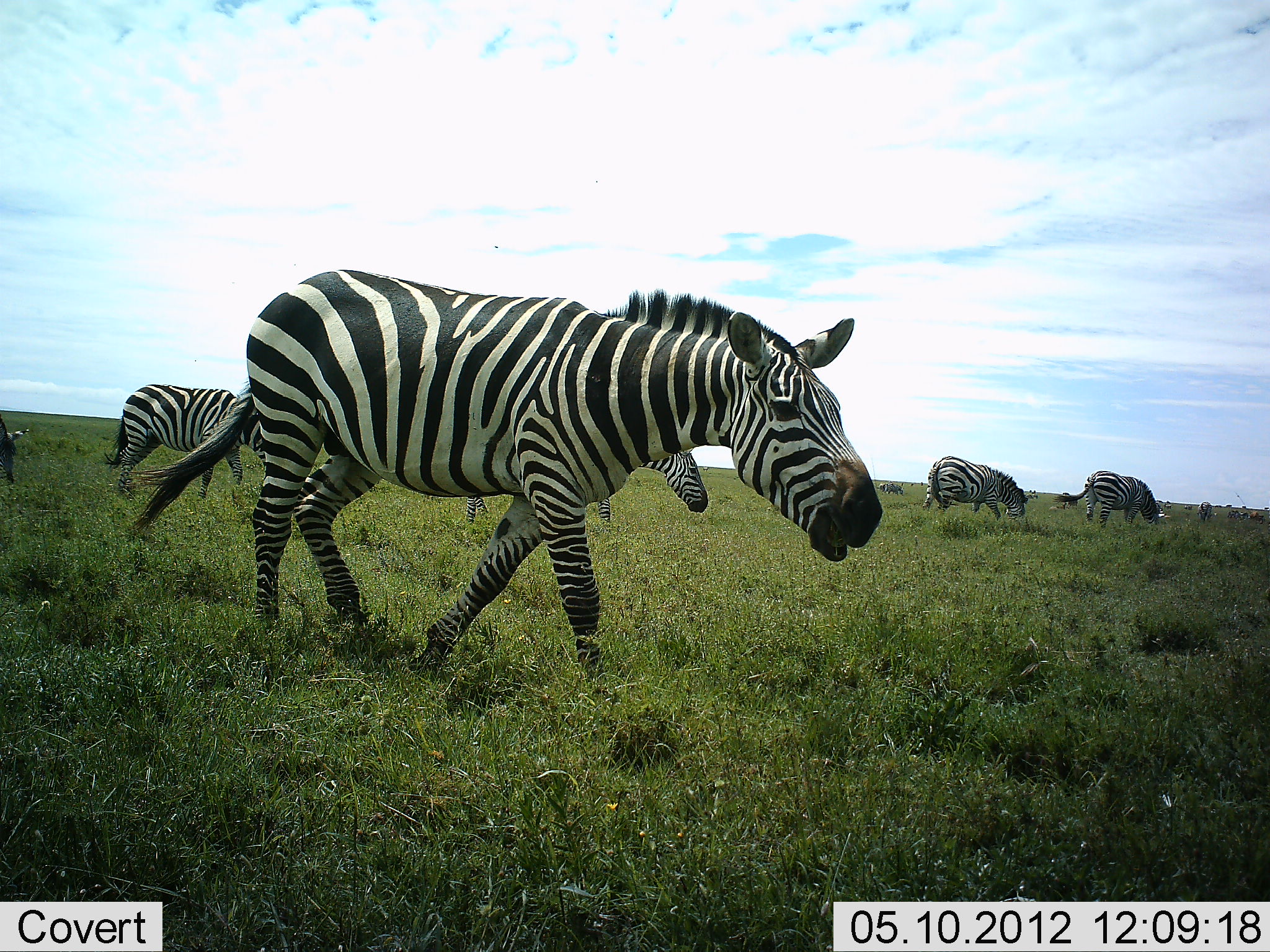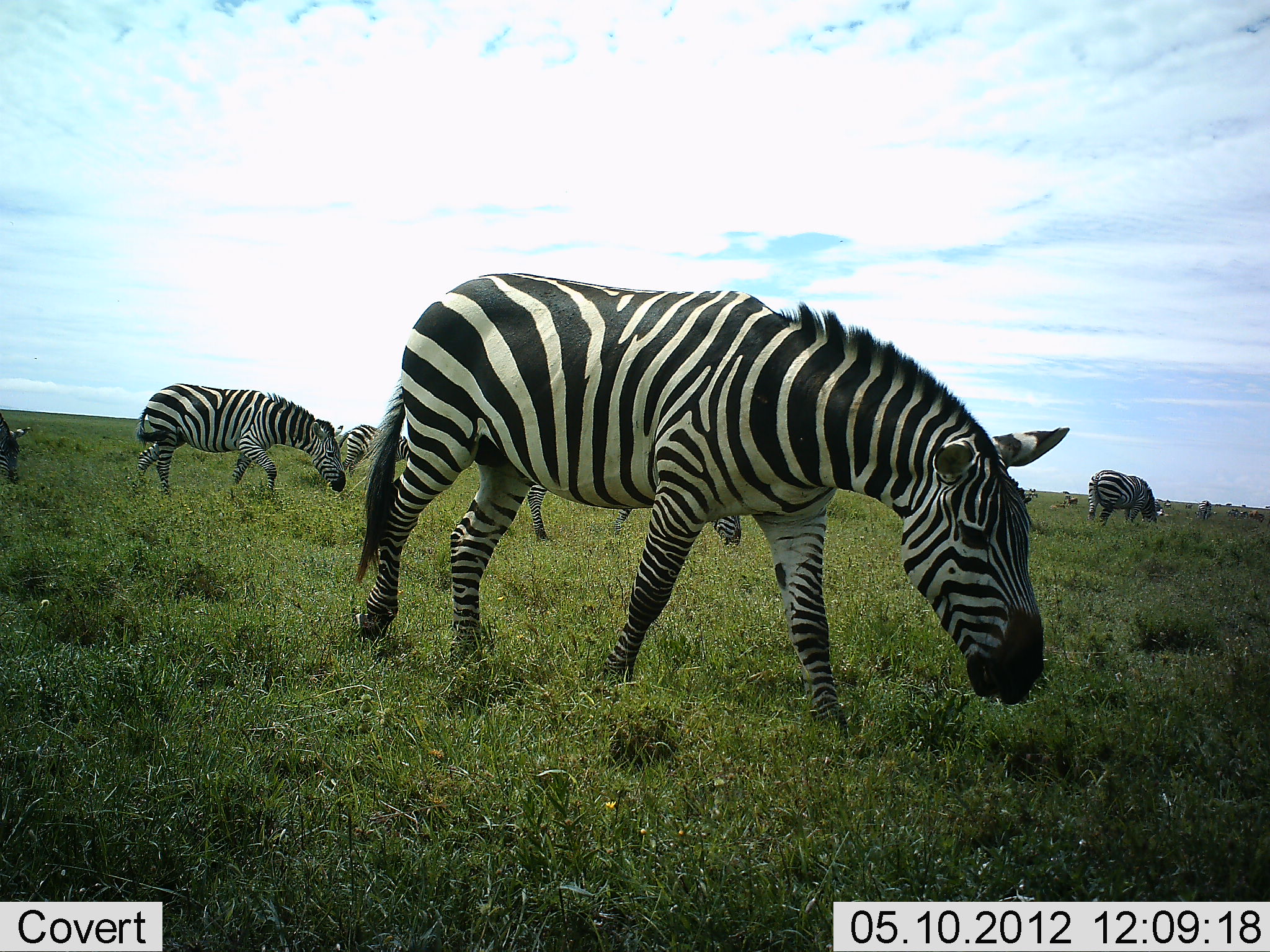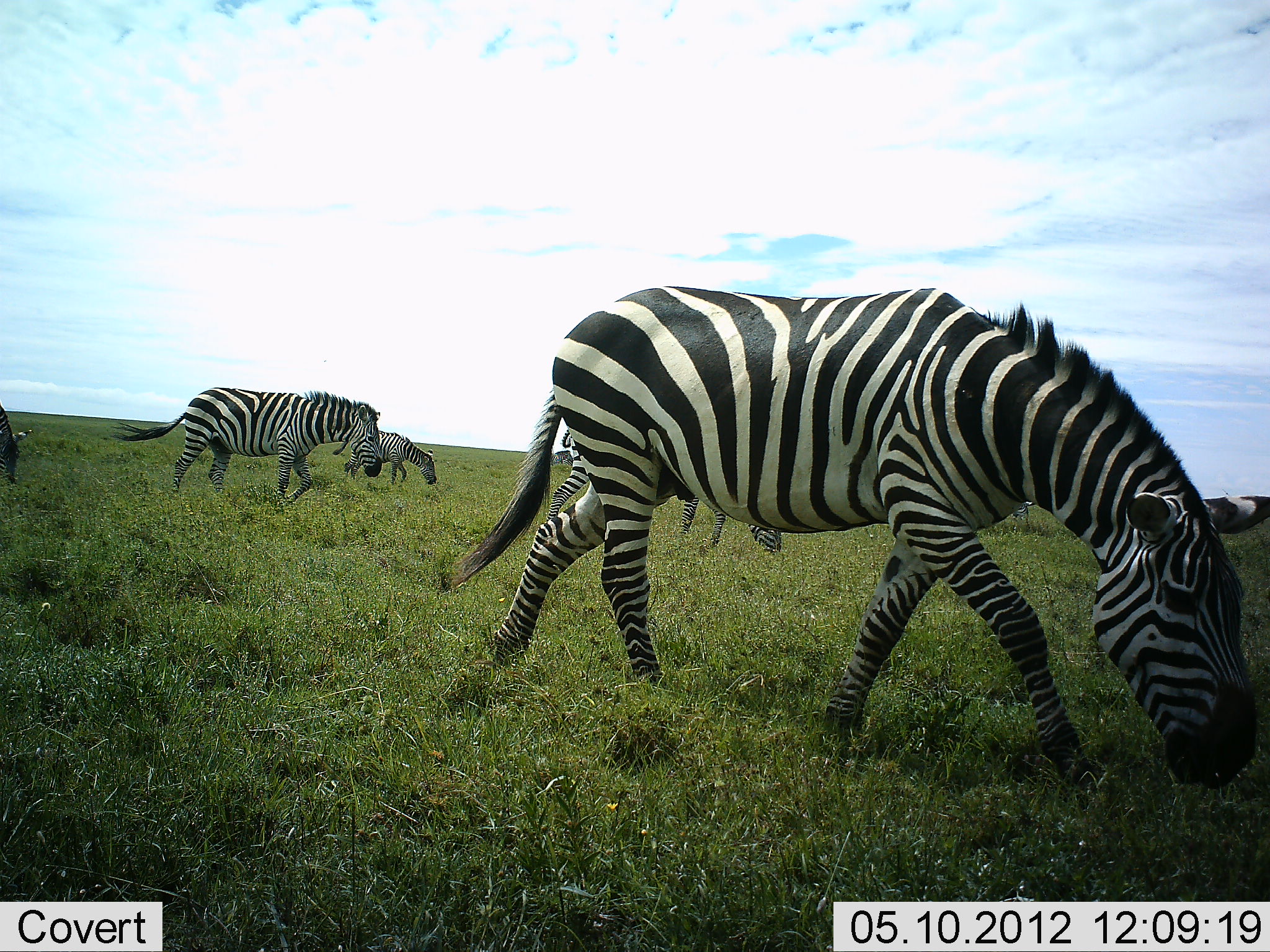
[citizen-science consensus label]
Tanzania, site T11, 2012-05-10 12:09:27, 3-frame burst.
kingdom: Animalia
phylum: Chordata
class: Mammalia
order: Perissodactyla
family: Equidae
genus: Equus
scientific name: Equus quagga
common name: plains zebra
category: zebra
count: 8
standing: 20%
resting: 0%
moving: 90%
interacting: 0%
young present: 0%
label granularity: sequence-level